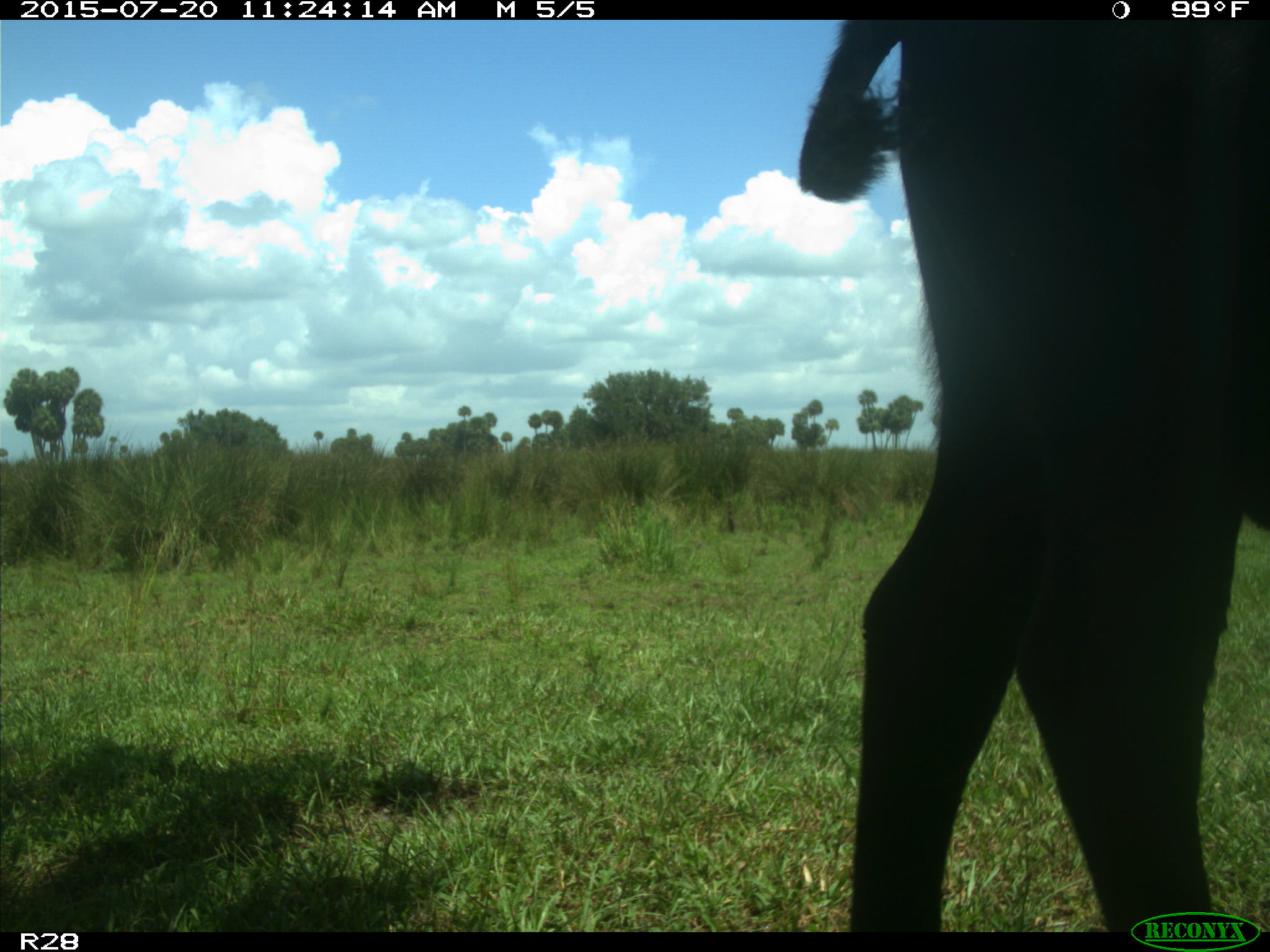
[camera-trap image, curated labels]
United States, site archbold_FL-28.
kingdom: Animalia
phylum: Chordata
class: Mammalia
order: Artiodactyla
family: Bovidae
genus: Bos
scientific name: Bos taurus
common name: domestic cow